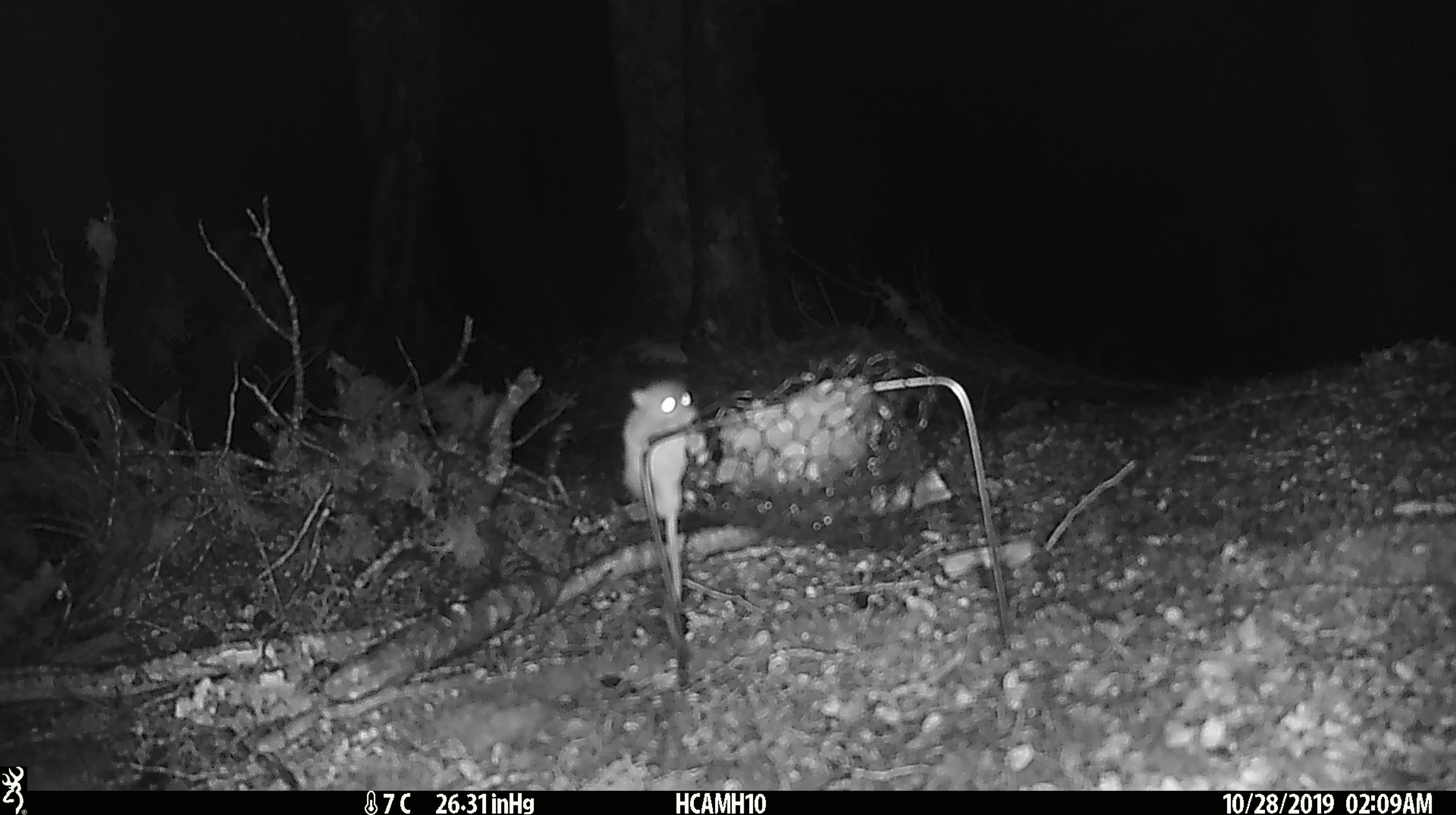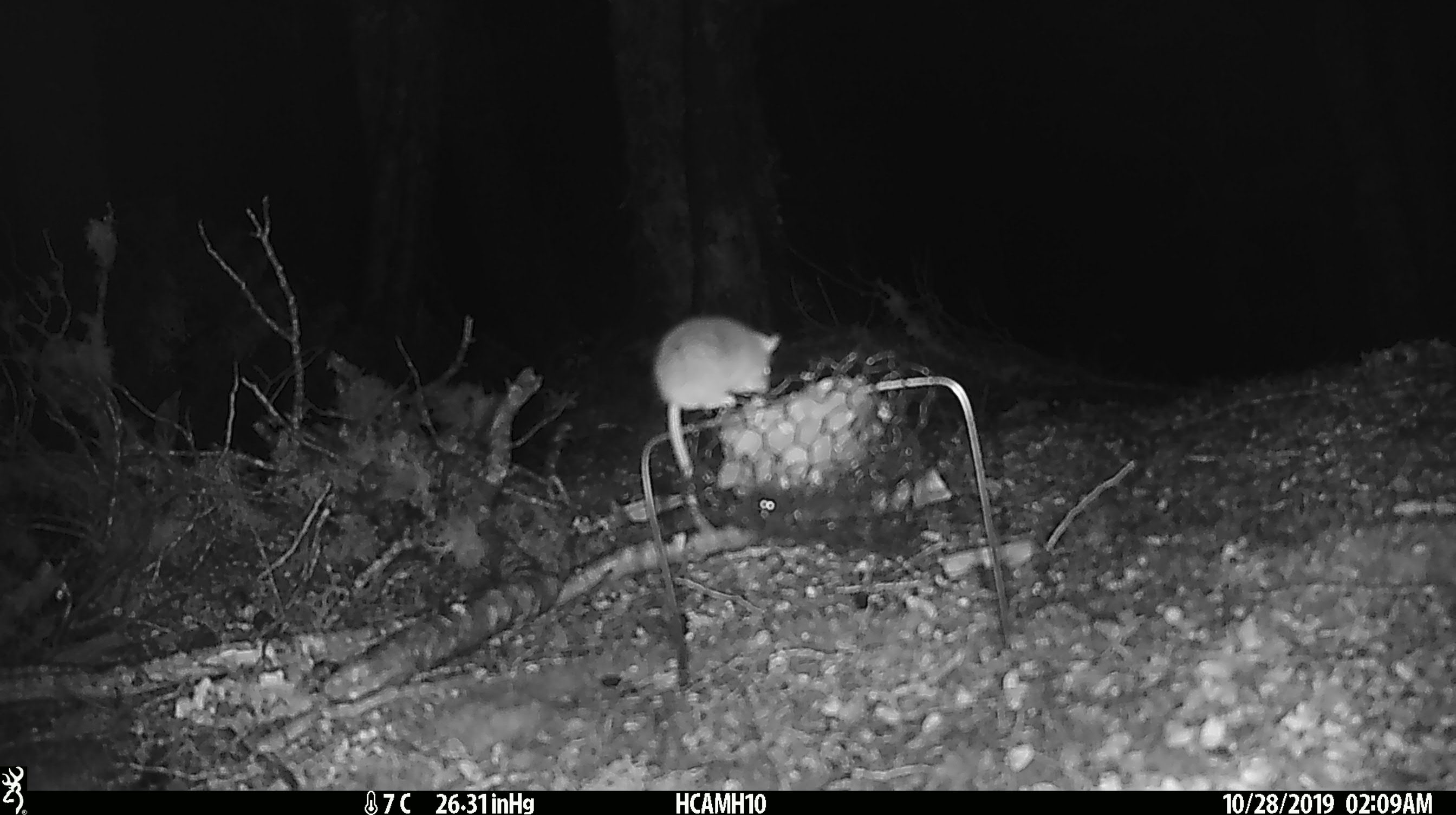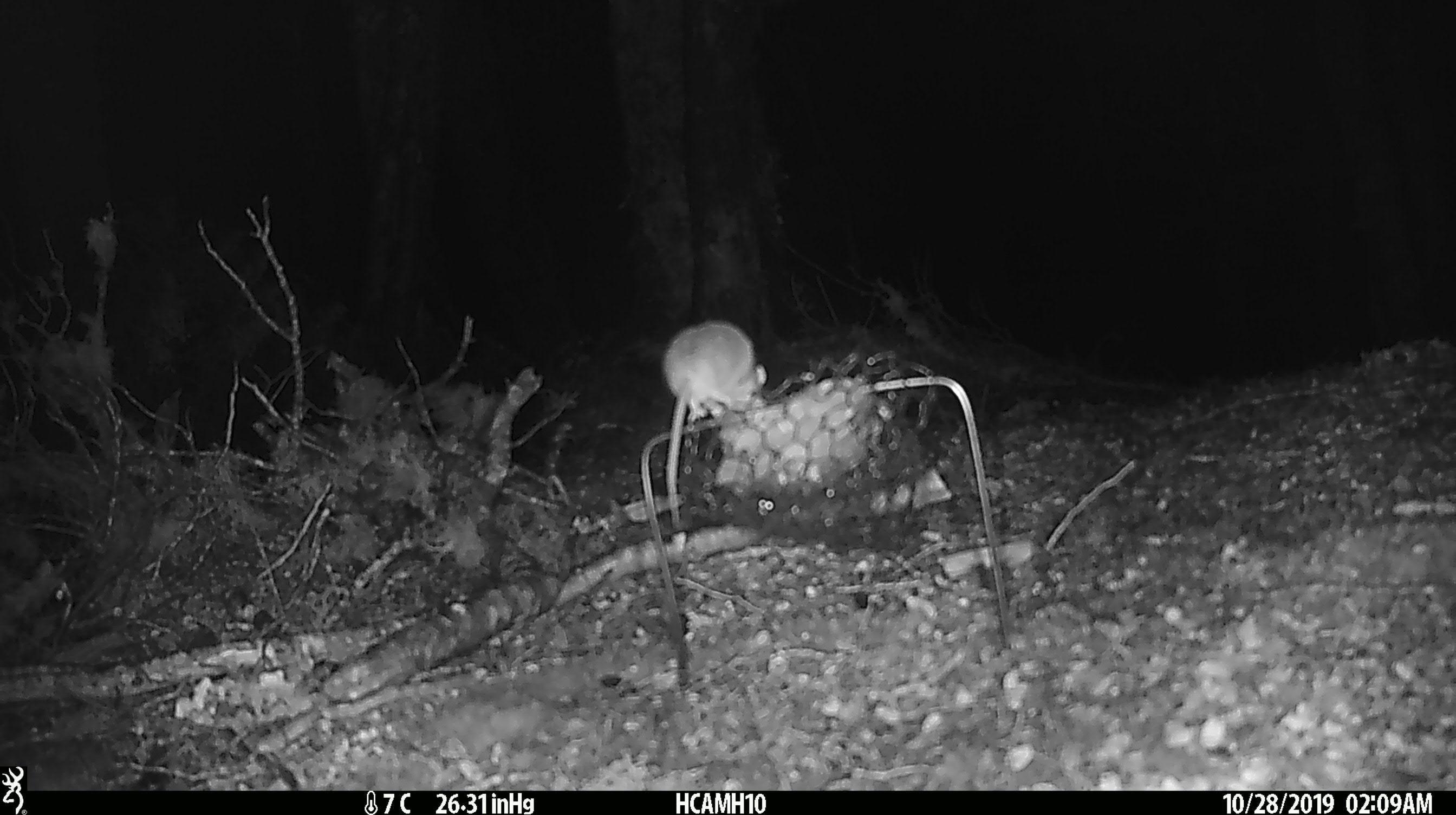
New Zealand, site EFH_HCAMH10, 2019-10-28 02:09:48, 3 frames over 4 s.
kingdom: Animalia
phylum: Chordata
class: Mammalia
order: Rodentia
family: Muridae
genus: Mus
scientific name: Mus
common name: mouse